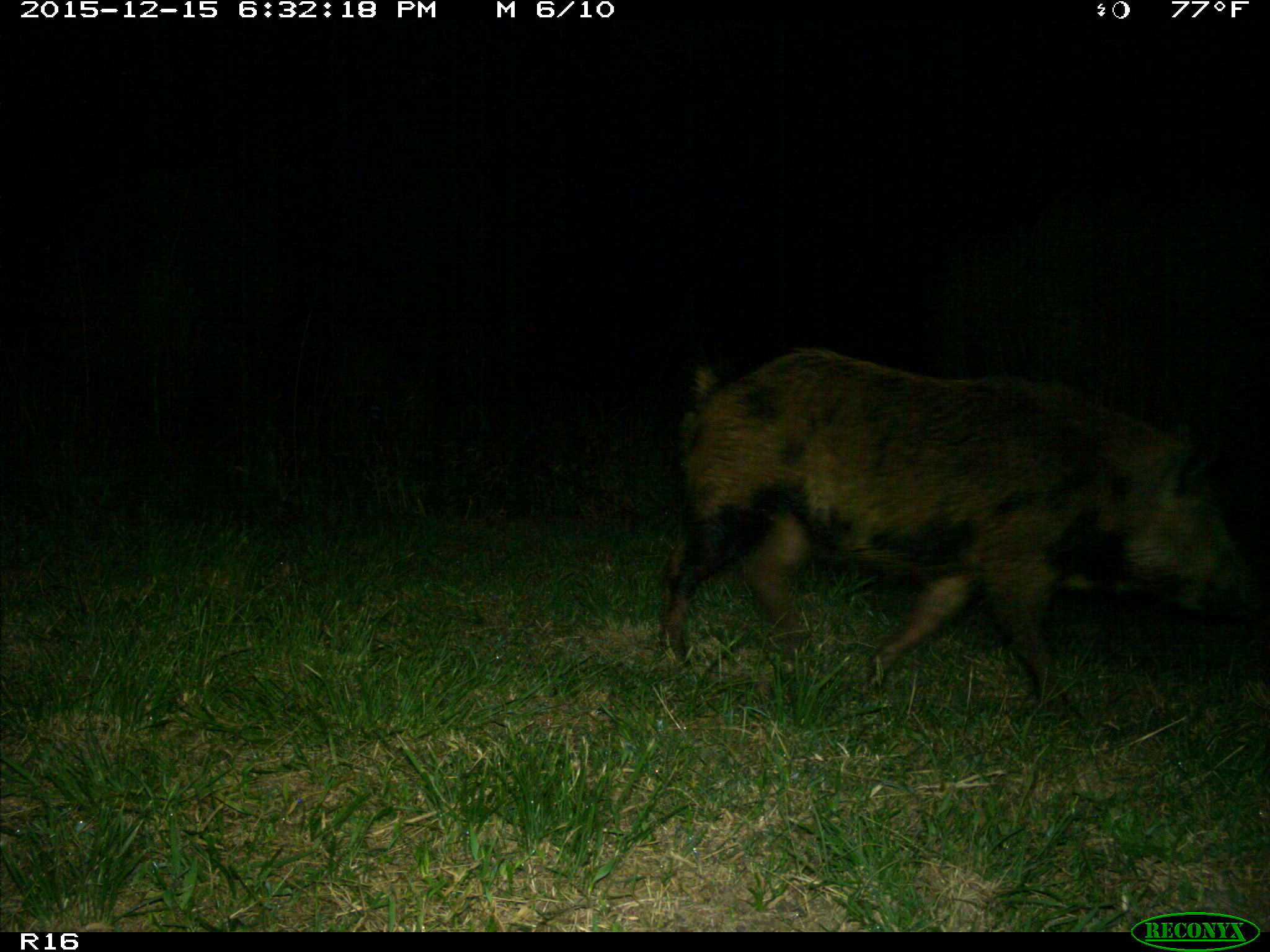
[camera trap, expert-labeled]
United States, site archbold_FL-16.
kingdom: Animalia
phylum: Chordata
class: Mammalia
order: Artiodactyla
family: Suidae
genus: Sus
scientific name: Sus scrofa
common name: wild boar